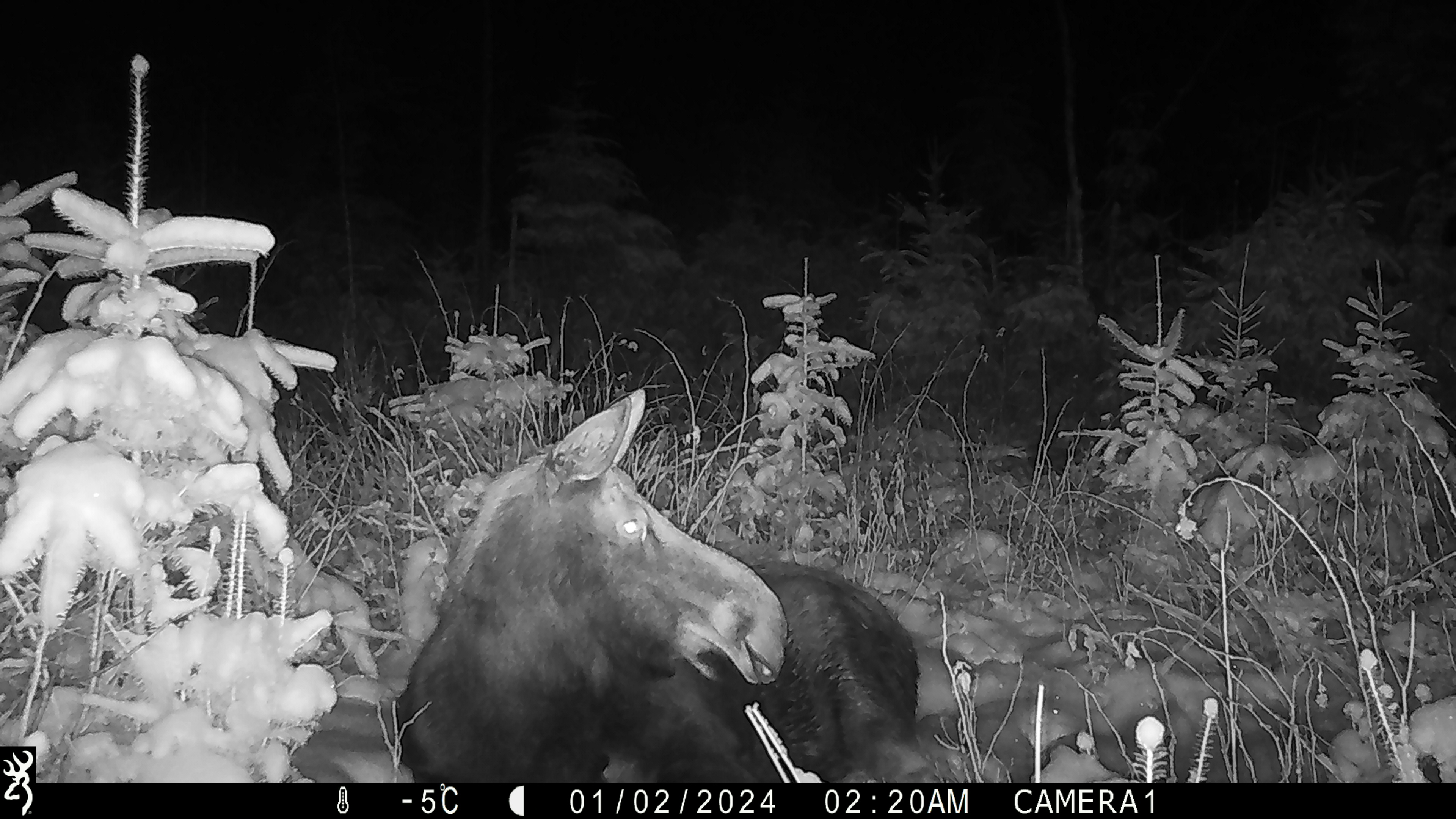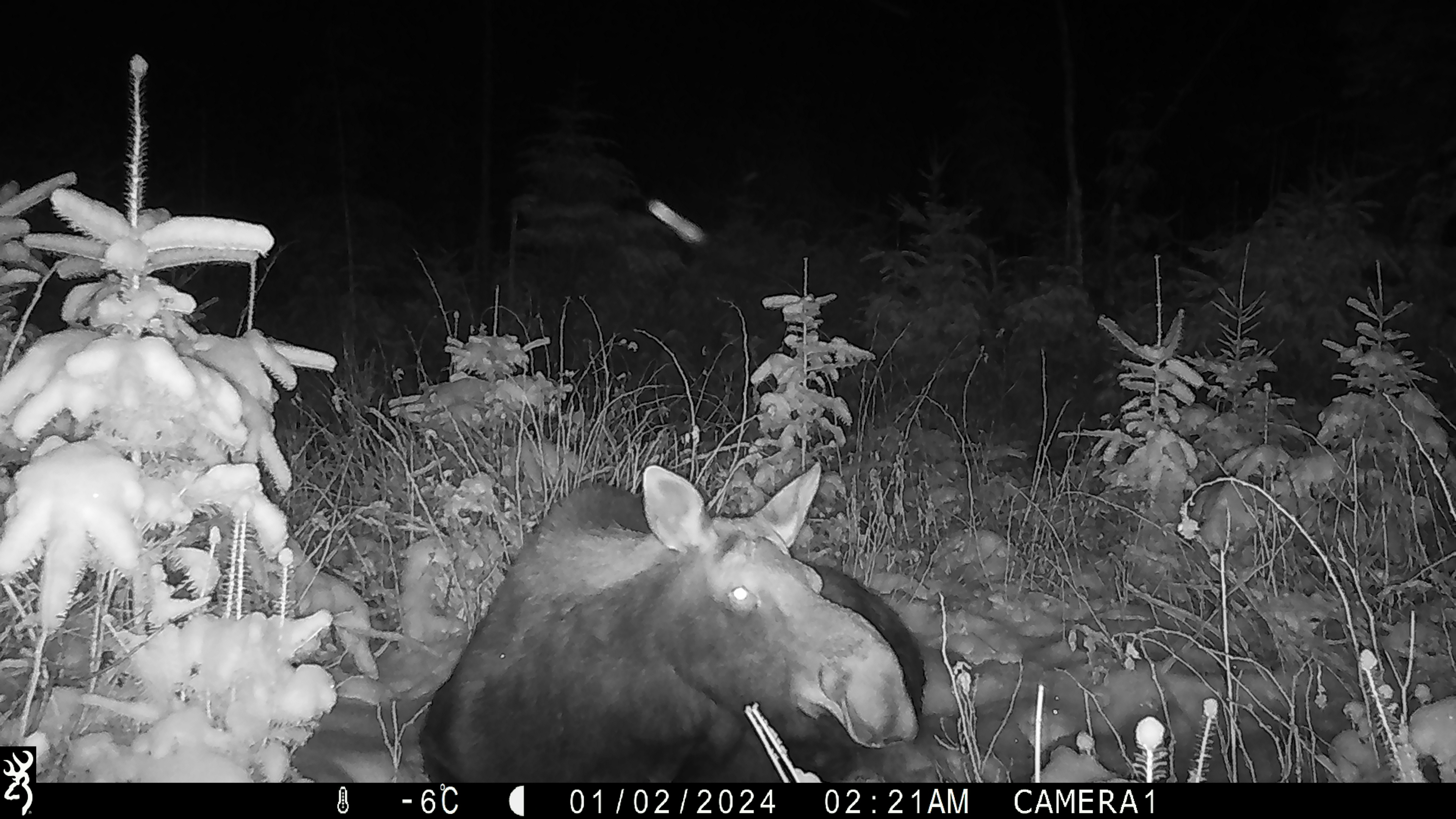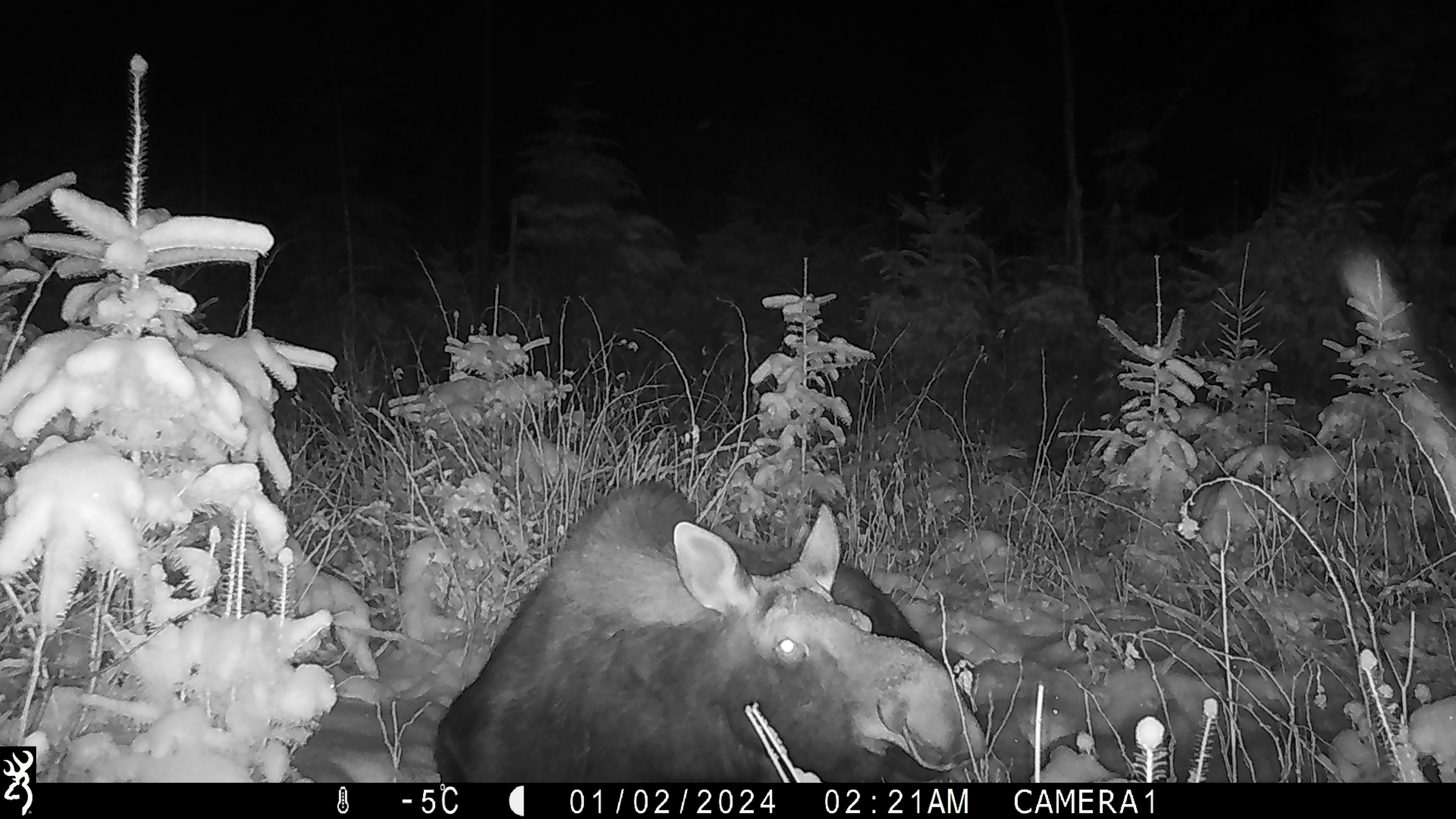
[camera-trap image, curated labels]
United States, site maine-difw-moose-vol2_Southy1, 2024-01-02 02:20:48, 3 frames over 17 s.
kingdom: Animalia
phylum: Chordata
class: Mammalia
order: Artiodactyla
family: Cervidae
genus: Alces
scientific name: Alces alces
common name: moose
Moose (Alces alces).